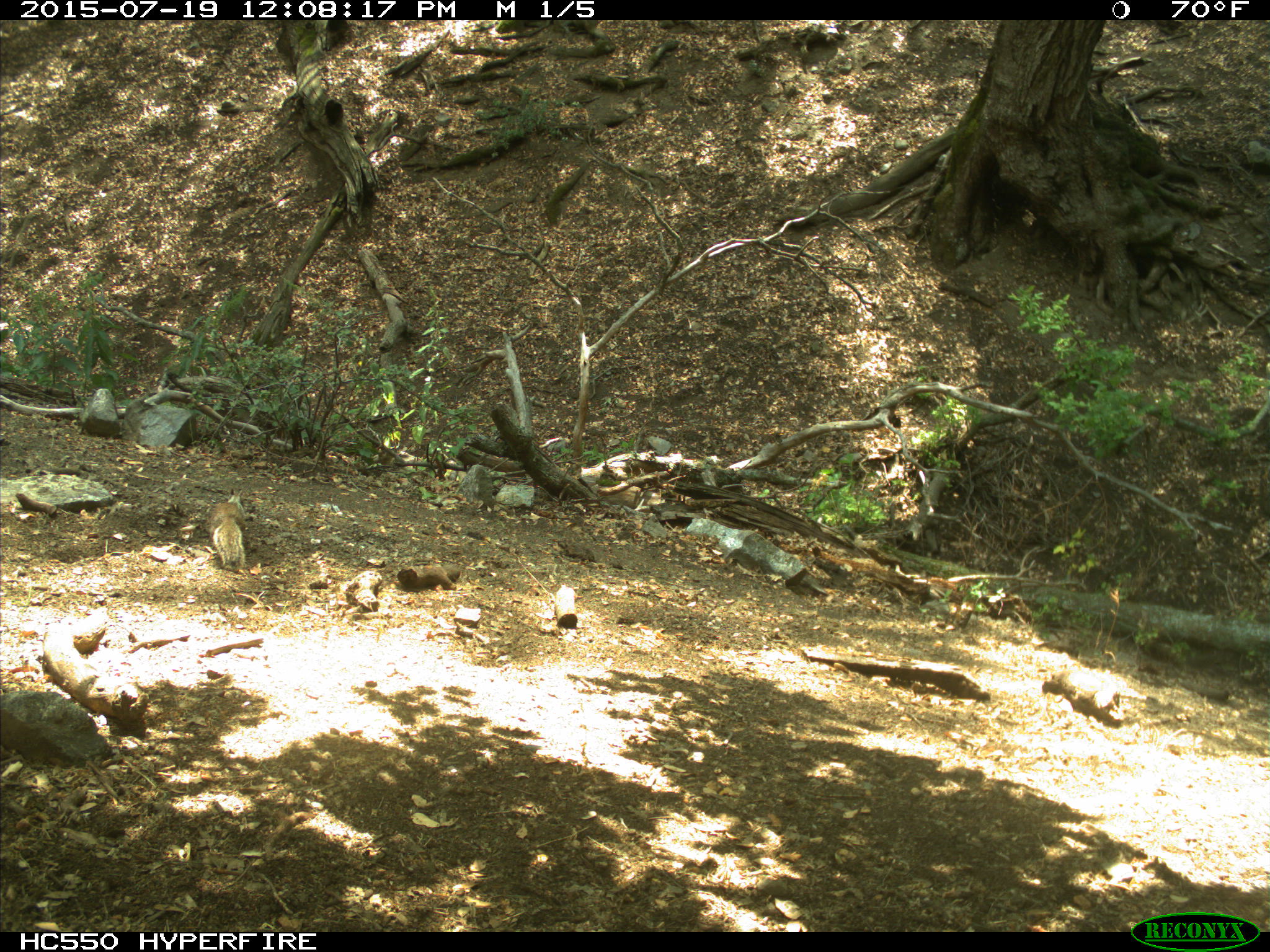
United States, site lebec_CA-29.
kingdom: Animalia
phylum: Chordata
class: Mammalia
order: Rodentia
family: Sciuridae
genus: Otospermophilus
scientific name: Otospermophilus beecheyi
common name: california ground squirrel